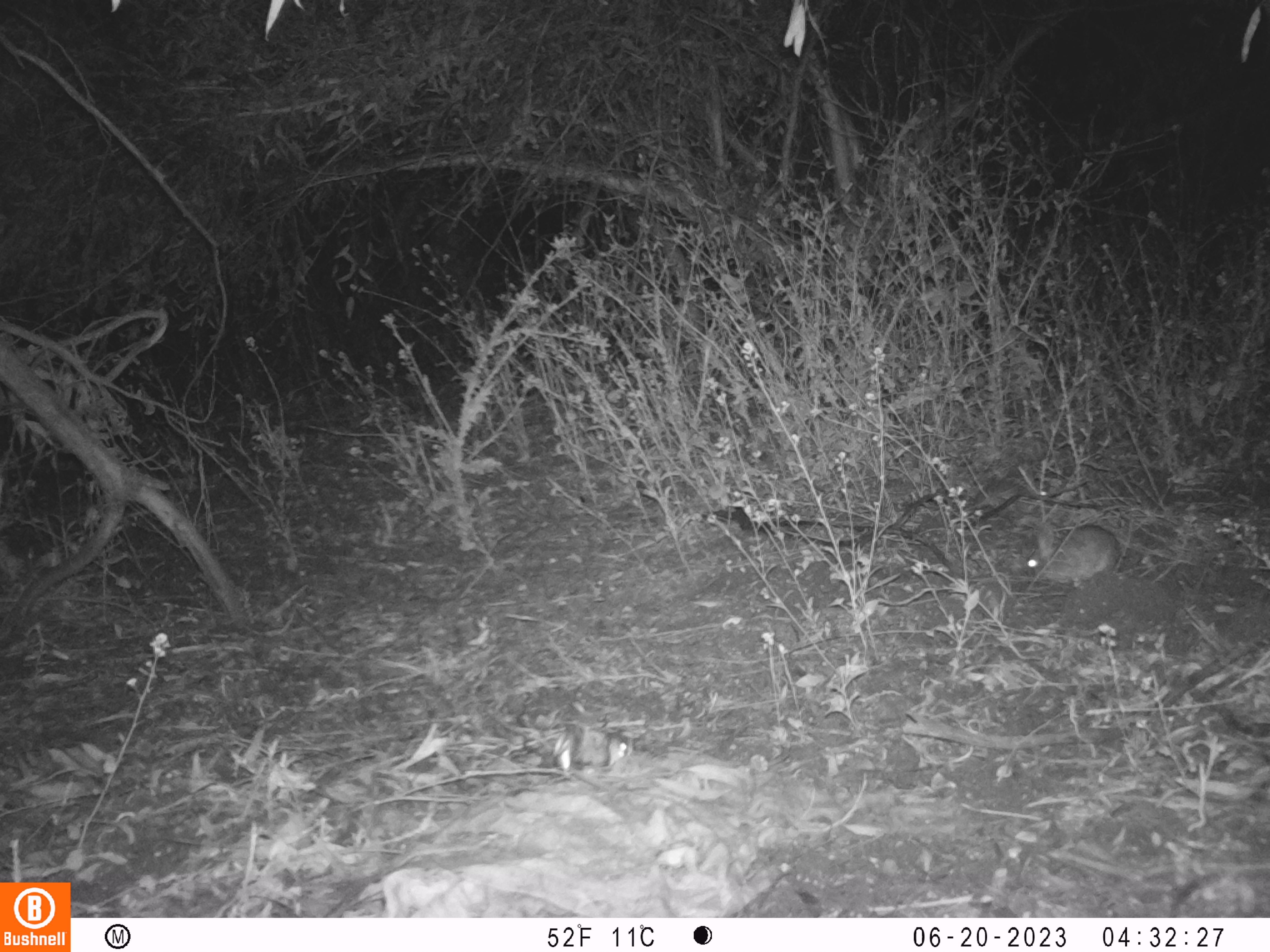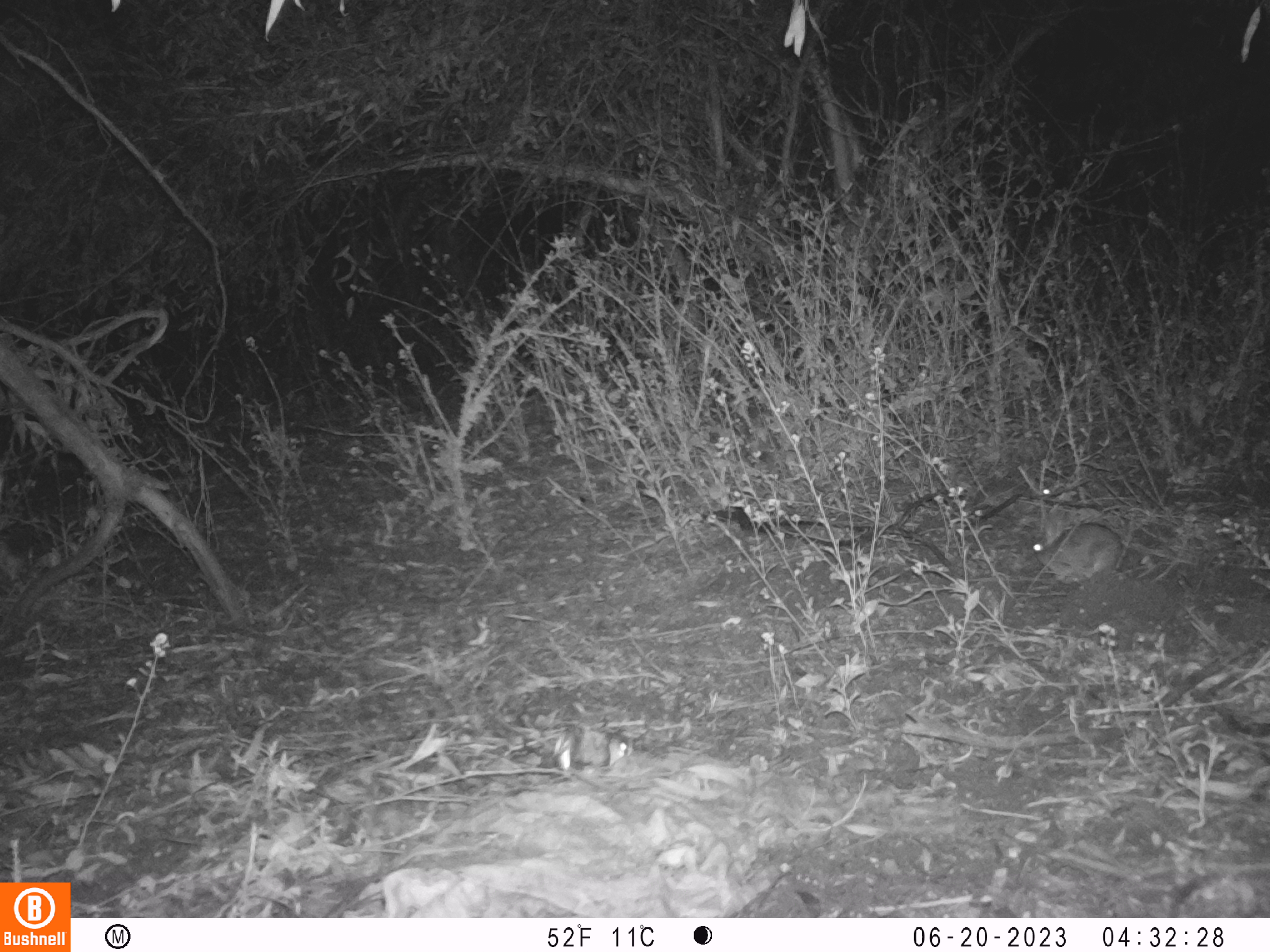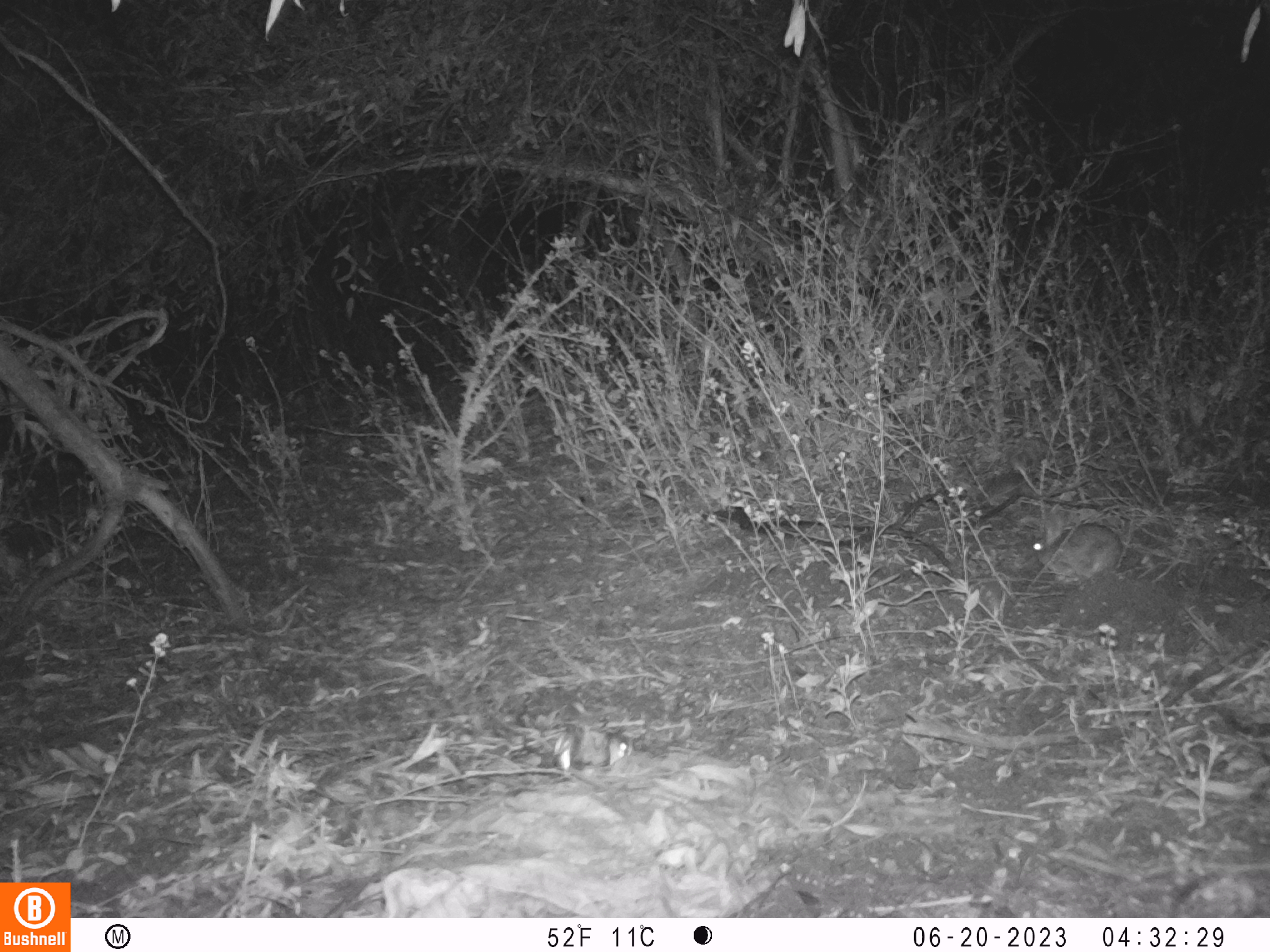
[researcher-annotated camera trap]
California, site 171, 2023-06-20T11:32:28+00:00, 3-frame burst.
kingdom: Animalia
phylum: Chordata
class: Mammalia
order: Lagomorpha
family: Leporidae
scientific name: Leporidae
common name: rabbit